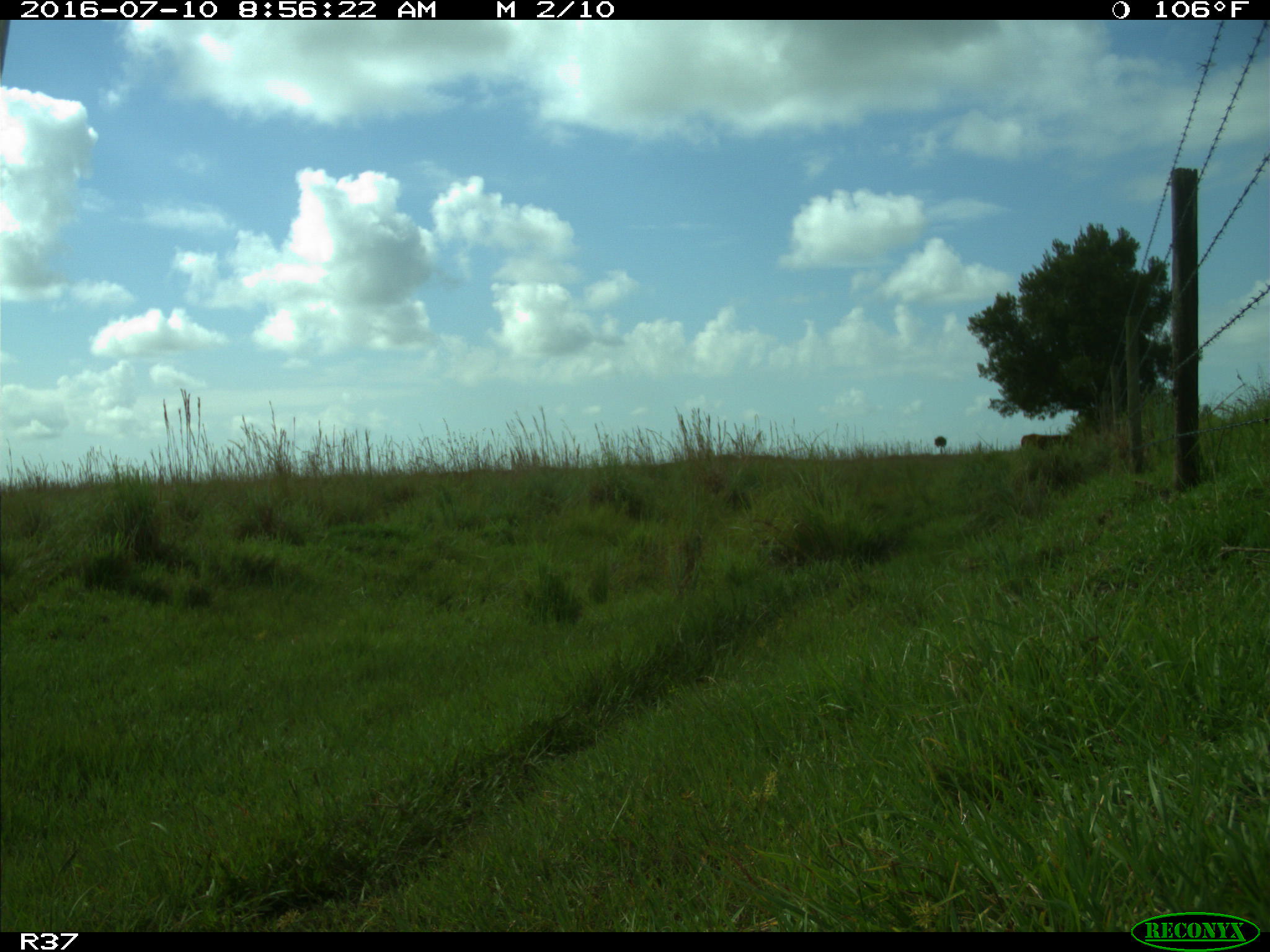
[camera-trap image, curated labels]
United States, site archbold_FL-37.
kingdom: Animalia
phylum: Chordata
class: Mammalia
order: Artiodactyla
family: Bovidae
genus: Bos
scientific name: Bos taurus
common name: domestic cow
Bos taurus (domestic cow).